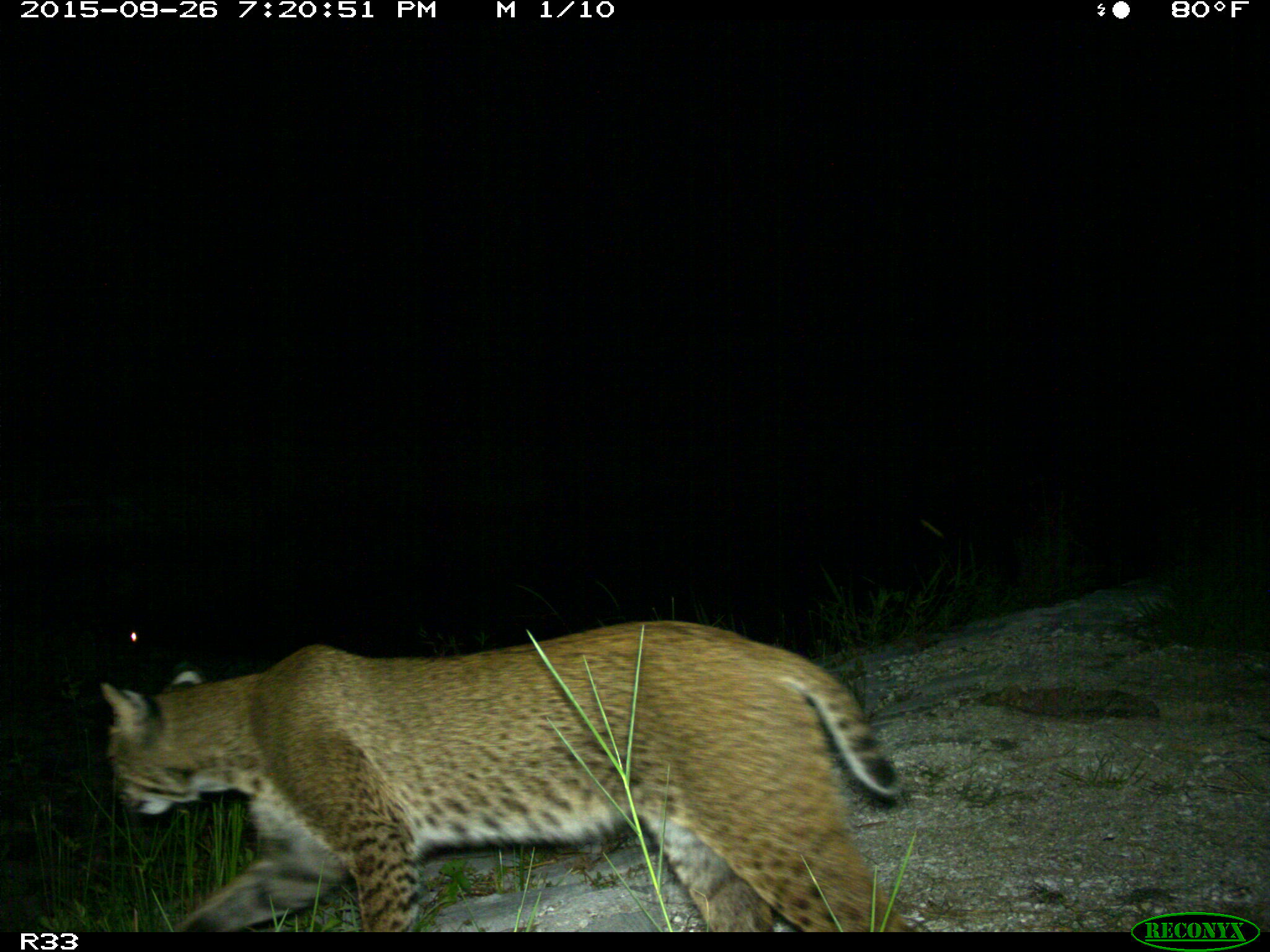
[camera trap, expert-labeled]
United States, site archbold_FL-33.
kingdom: Animalia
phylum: Chordata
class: Mammalia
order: Carnivora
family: Felidae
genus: Lynx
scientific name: Lynx rufus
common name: bobcat